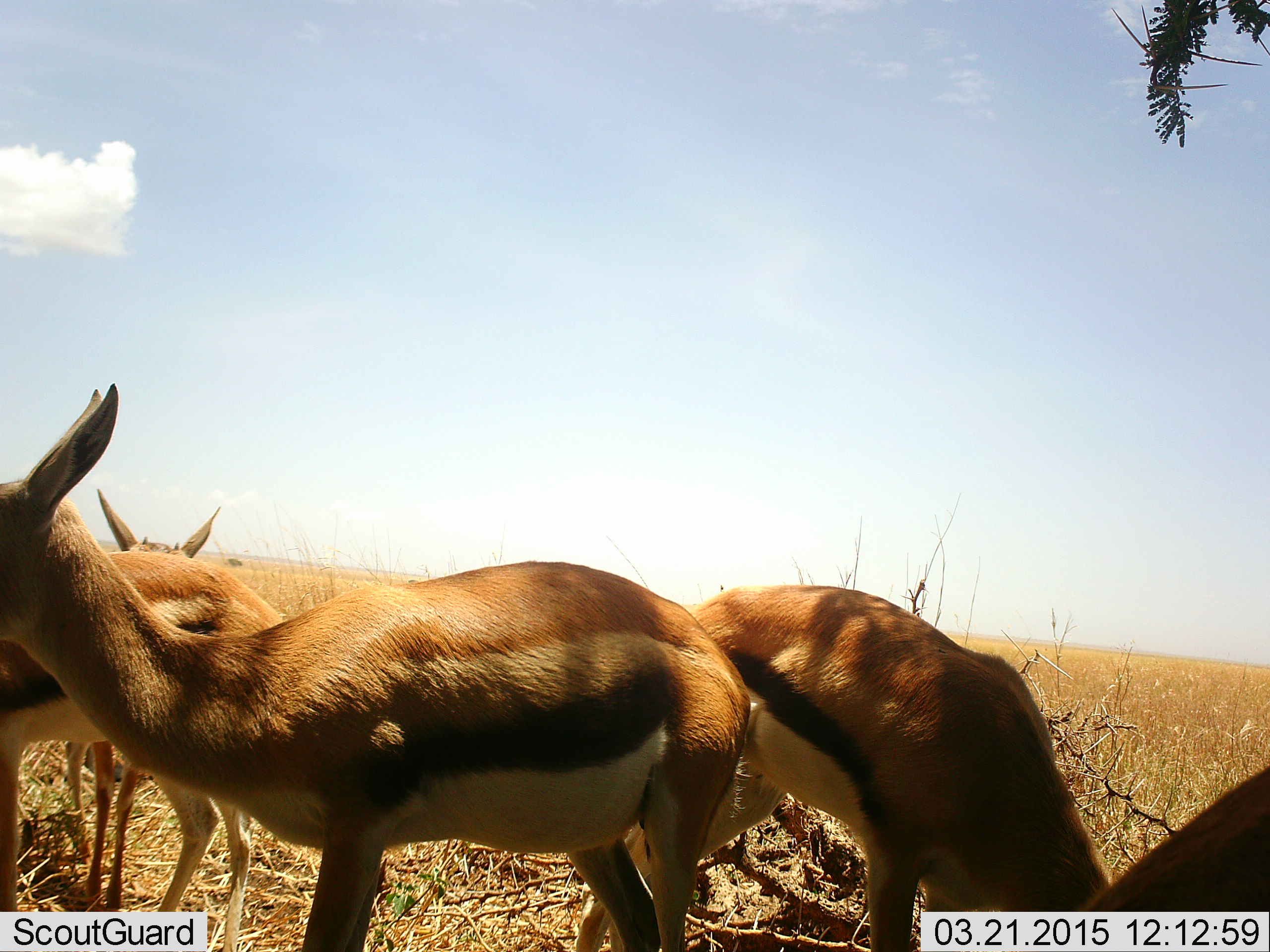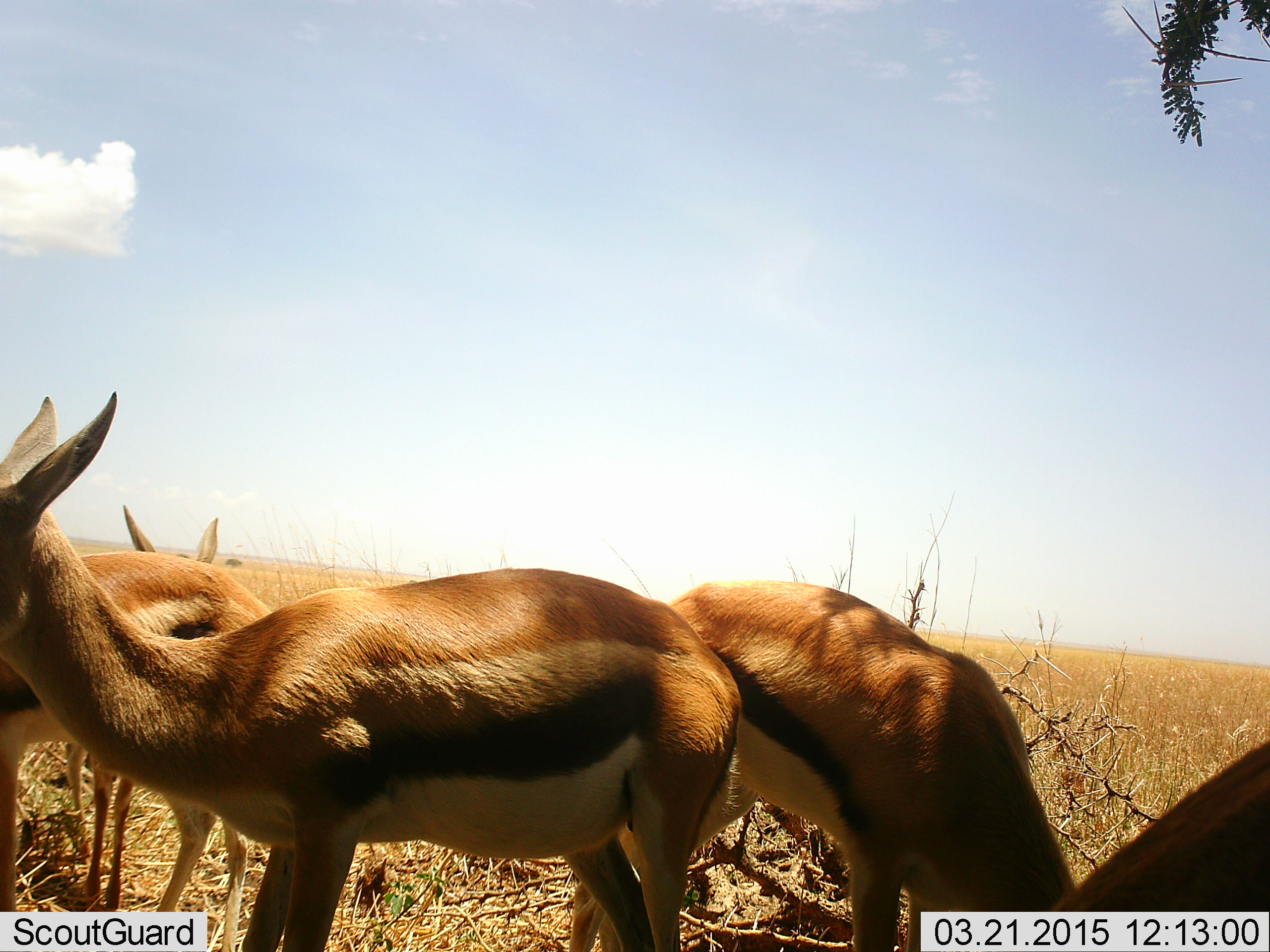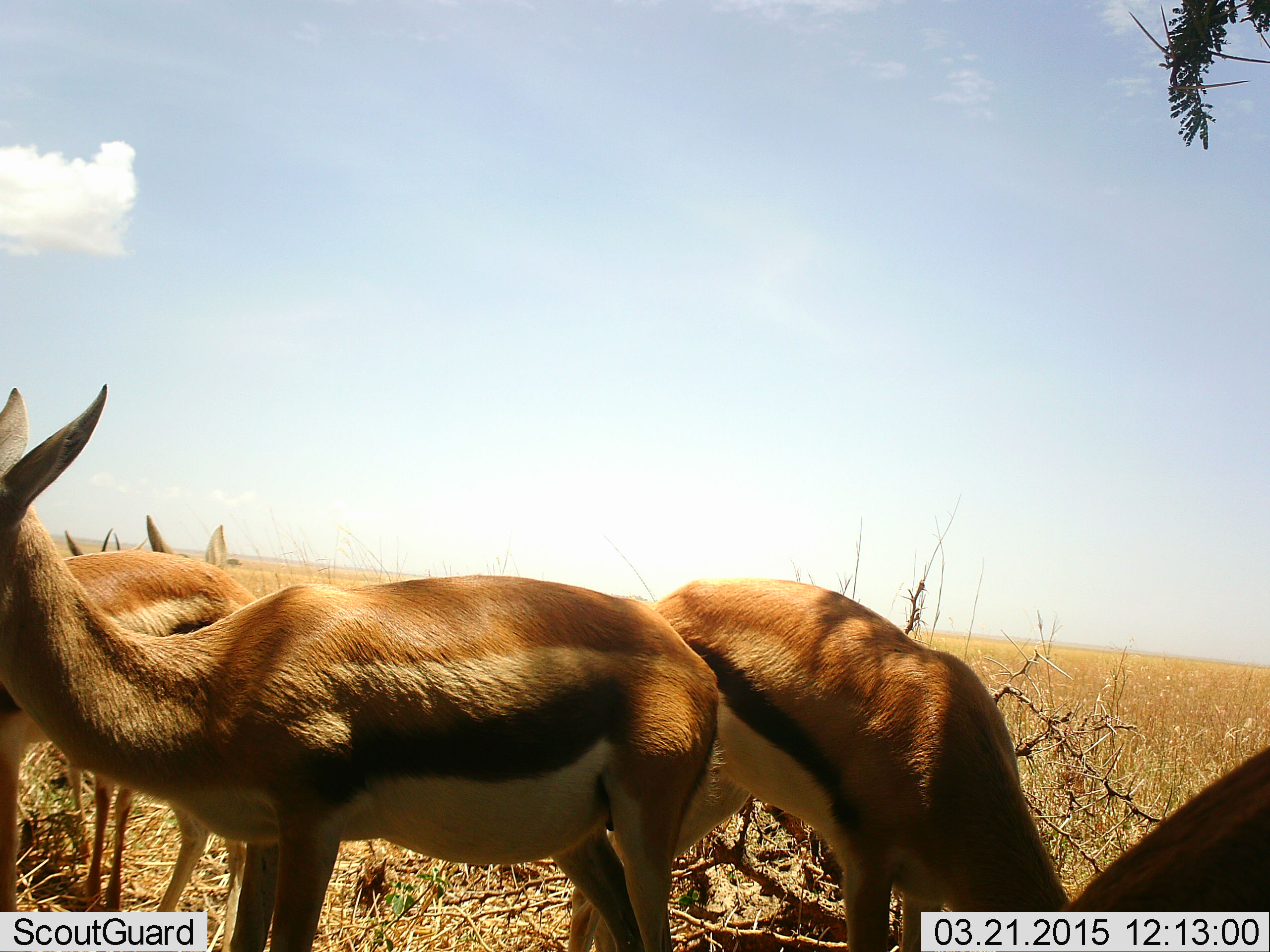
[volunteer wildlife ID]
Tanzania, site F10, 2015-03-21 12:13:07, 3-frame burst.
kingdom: Animalia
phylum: Chordata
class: Mammalia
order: Artiodactyla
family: Bovidae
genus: Eudorcas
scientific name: Eudorcas thomsonii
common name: thomson's gazelle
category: gazellethomsons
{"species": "gazellethomsons (thomson's gazelle) (Eudorcas thomsonii)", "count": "5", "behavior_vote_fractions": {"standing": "80%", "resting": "0%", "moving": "0%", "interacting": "0%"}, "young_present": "0%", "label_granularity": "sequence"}